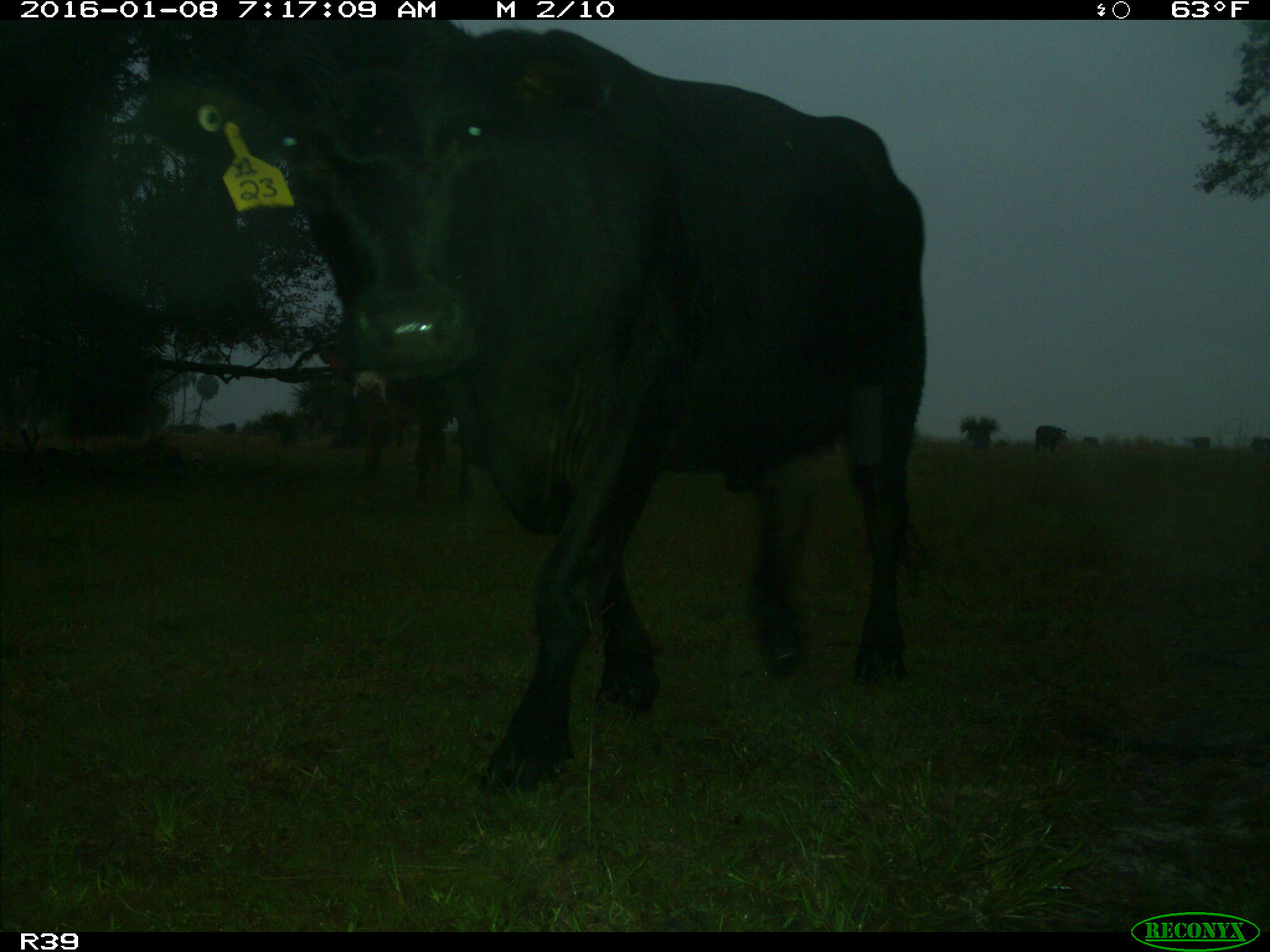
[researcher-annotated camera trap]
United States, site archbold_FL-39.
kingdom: Animalia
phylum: Chordata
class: Mammalia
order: Artiodactyla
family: Bovidae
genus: Bos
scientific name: Bos taurus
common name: domestic cow